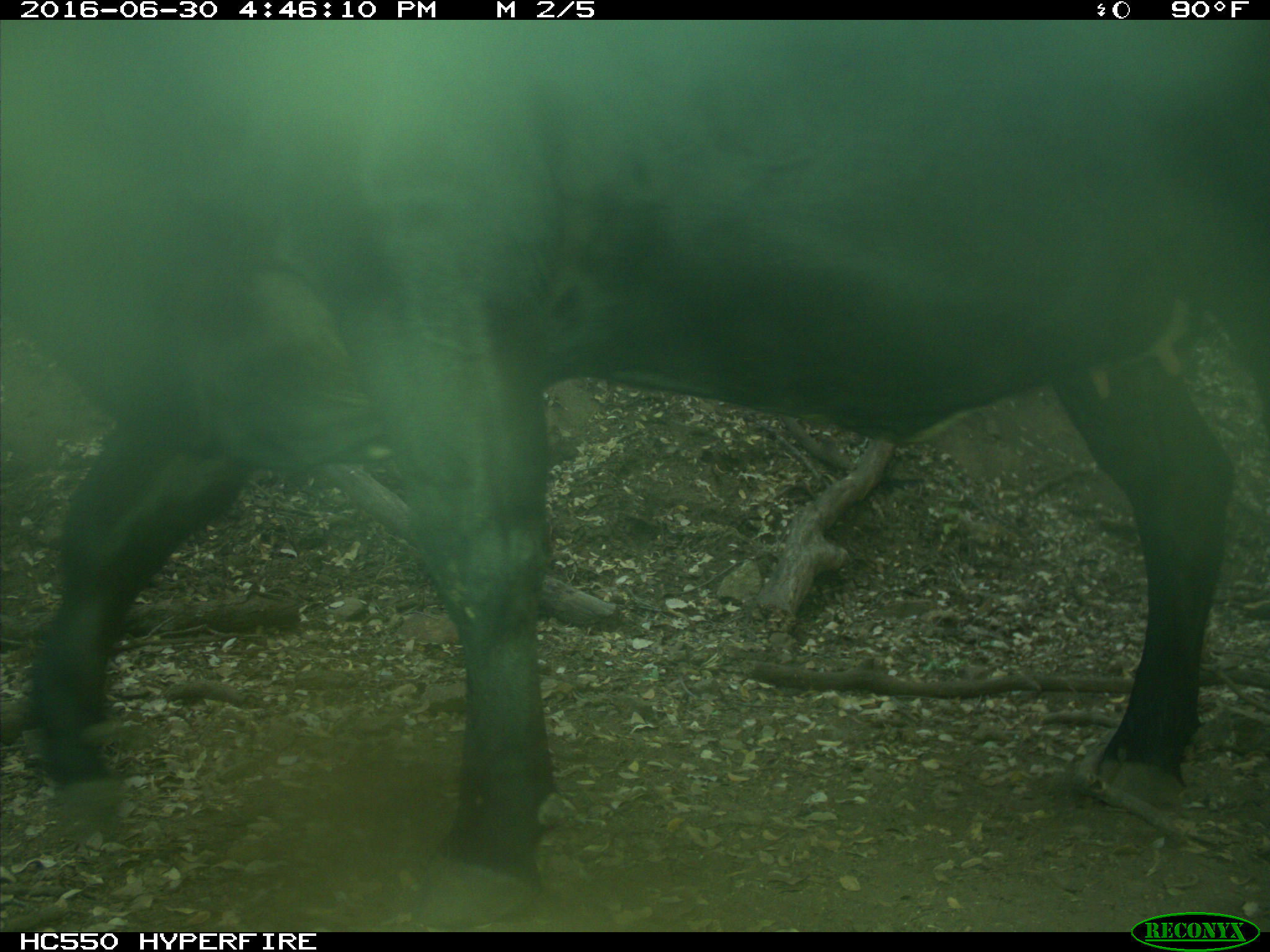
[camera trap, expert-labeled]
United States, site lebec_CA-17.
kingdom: Animalia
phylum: Chordata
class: Mammalia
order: Artiodactyla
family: Bovidae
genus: Bos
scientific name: Bos taurus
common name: domestic cow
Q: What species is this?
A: Bos taurus (domestic cow).